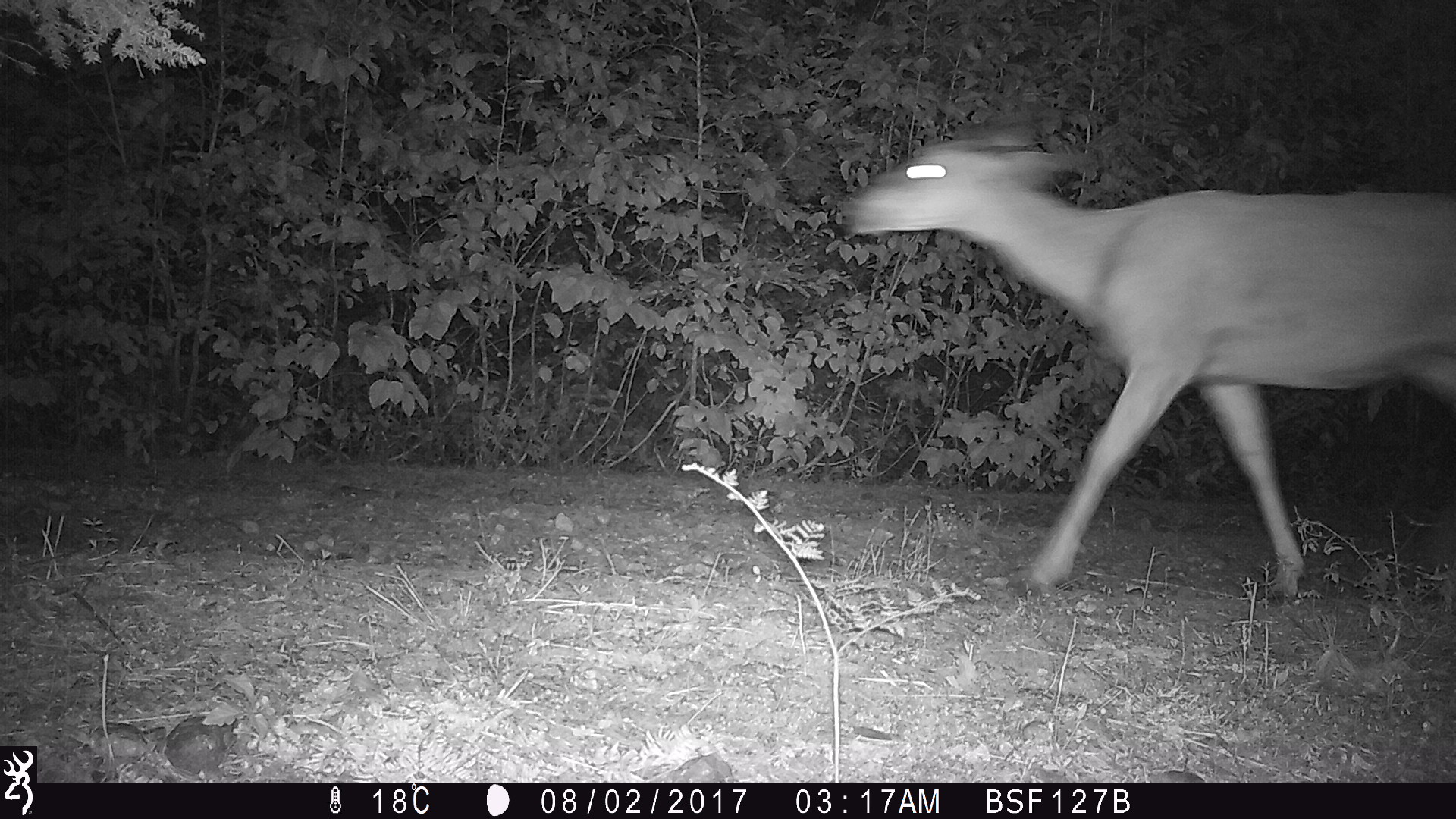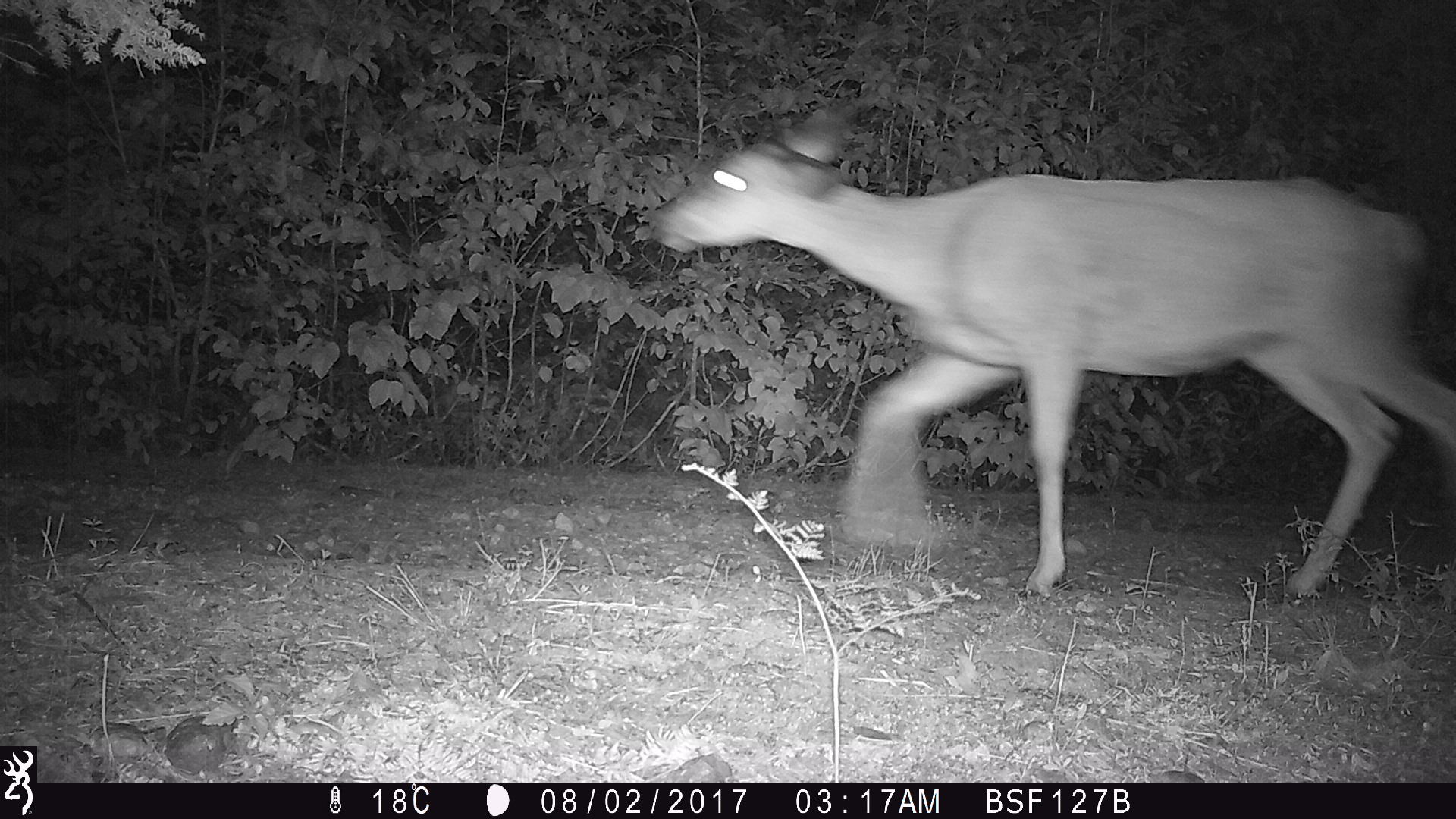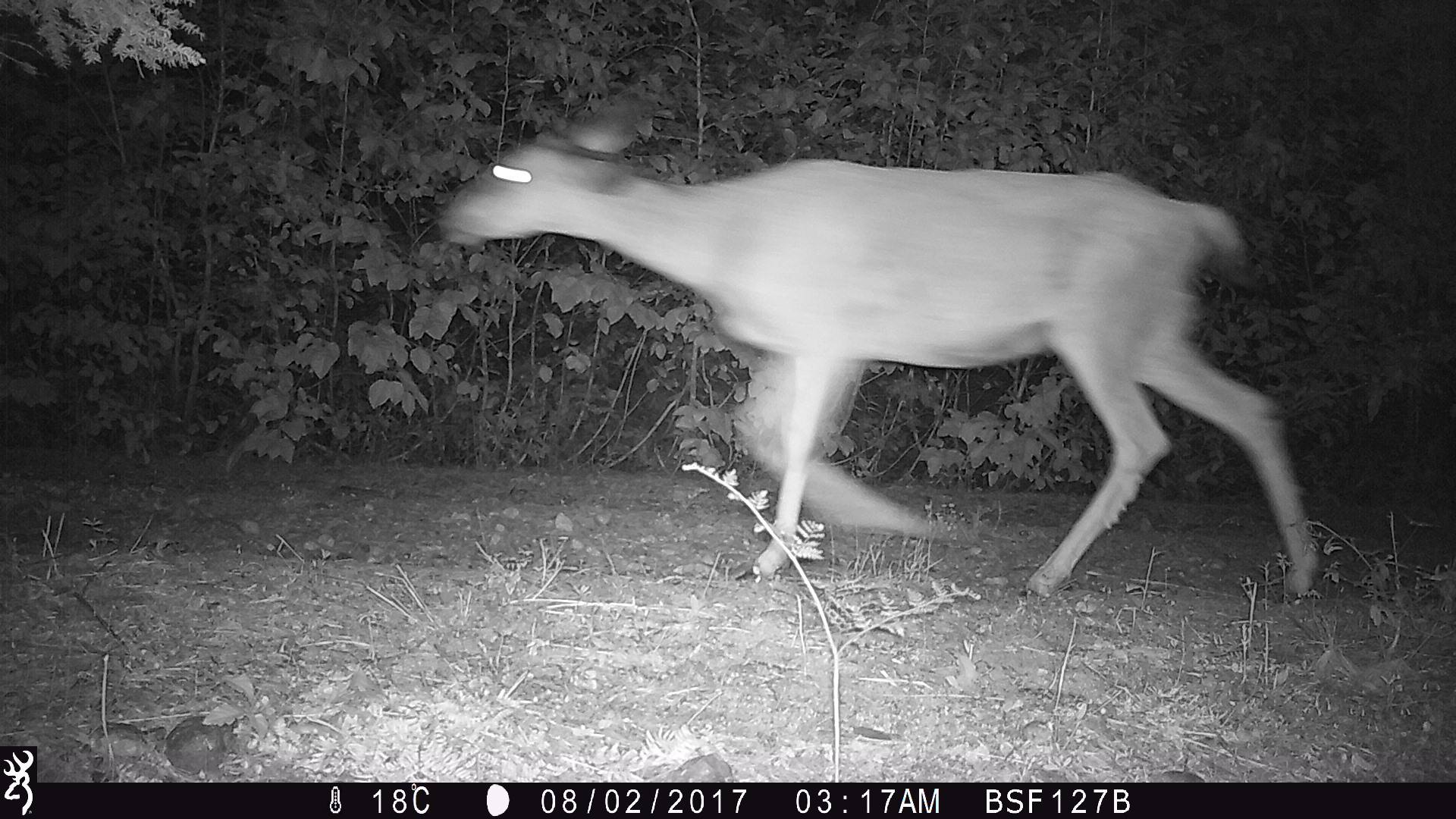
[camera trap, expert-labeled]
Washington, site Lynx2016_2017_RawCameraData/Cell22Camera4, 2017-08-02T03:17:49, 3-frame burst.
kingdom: Animalia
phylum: Chordata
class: Mammalia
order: Artiodactyla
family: Cervidae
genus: Odocoileus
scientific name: Odocoileus hemionus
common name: mule deer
Odocoileus hemionus (mule deer). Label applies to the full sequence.